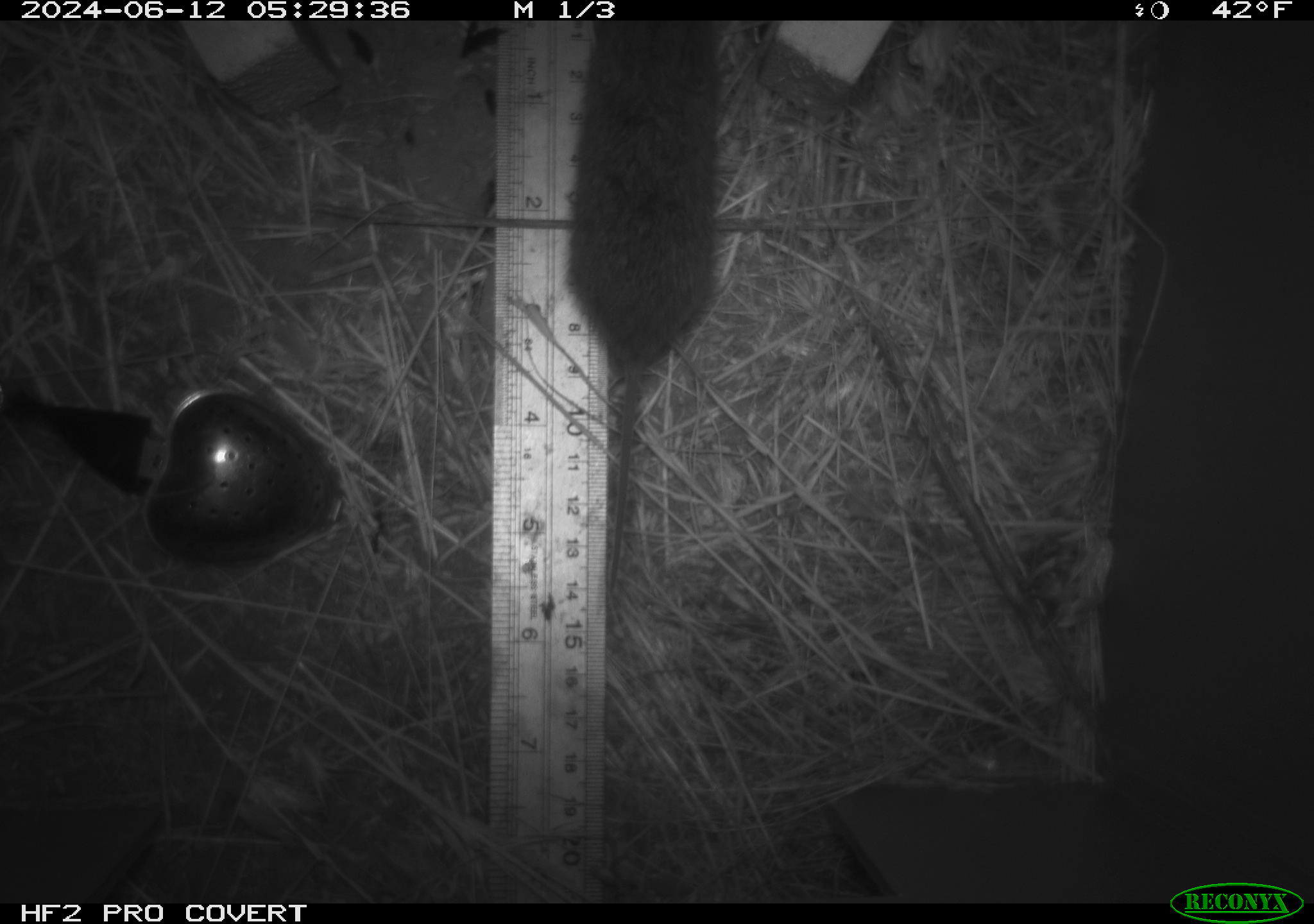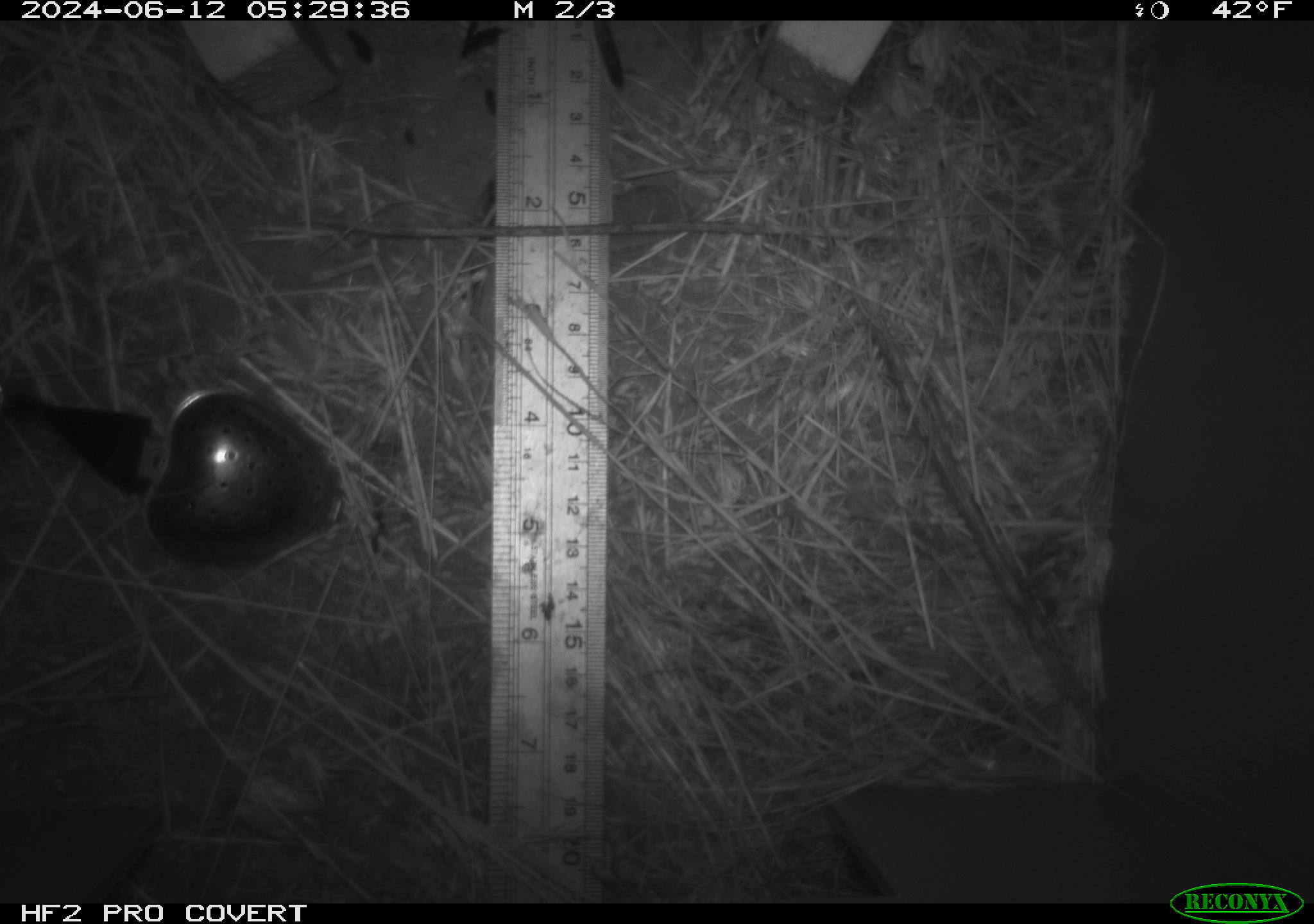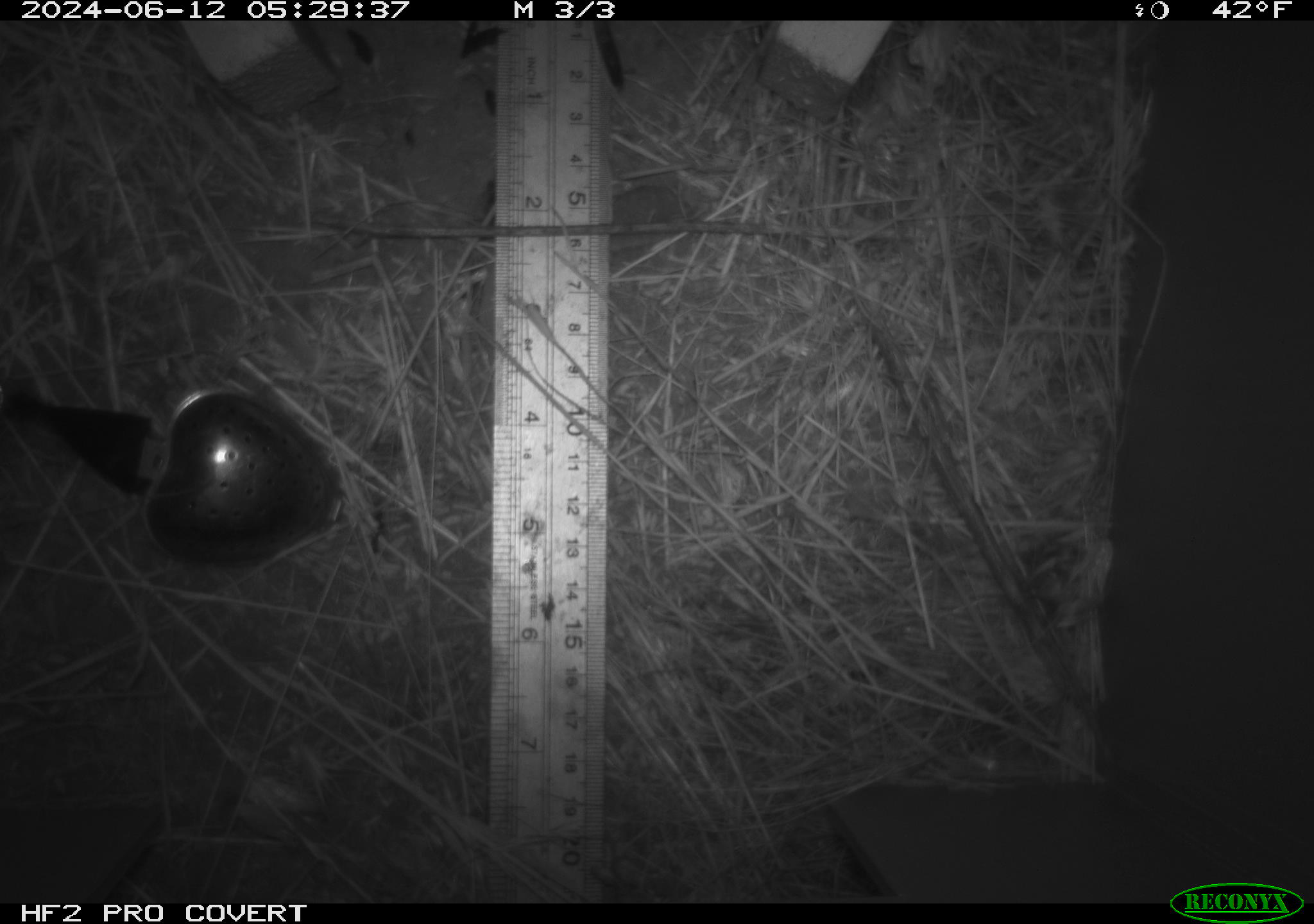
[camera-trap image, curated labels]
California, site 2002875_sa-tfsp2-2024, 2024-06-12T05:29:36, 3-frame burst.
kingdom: Animalia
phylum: Chordata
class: Mammalia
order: Rodentia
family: Cricetidae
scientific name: Arvicolinae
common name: voles, lemmings, and muskrats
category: arvicolinae subfamily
Arvicolinae subfamily (voles, lemmings, and muskrats) (Arvicolinae).